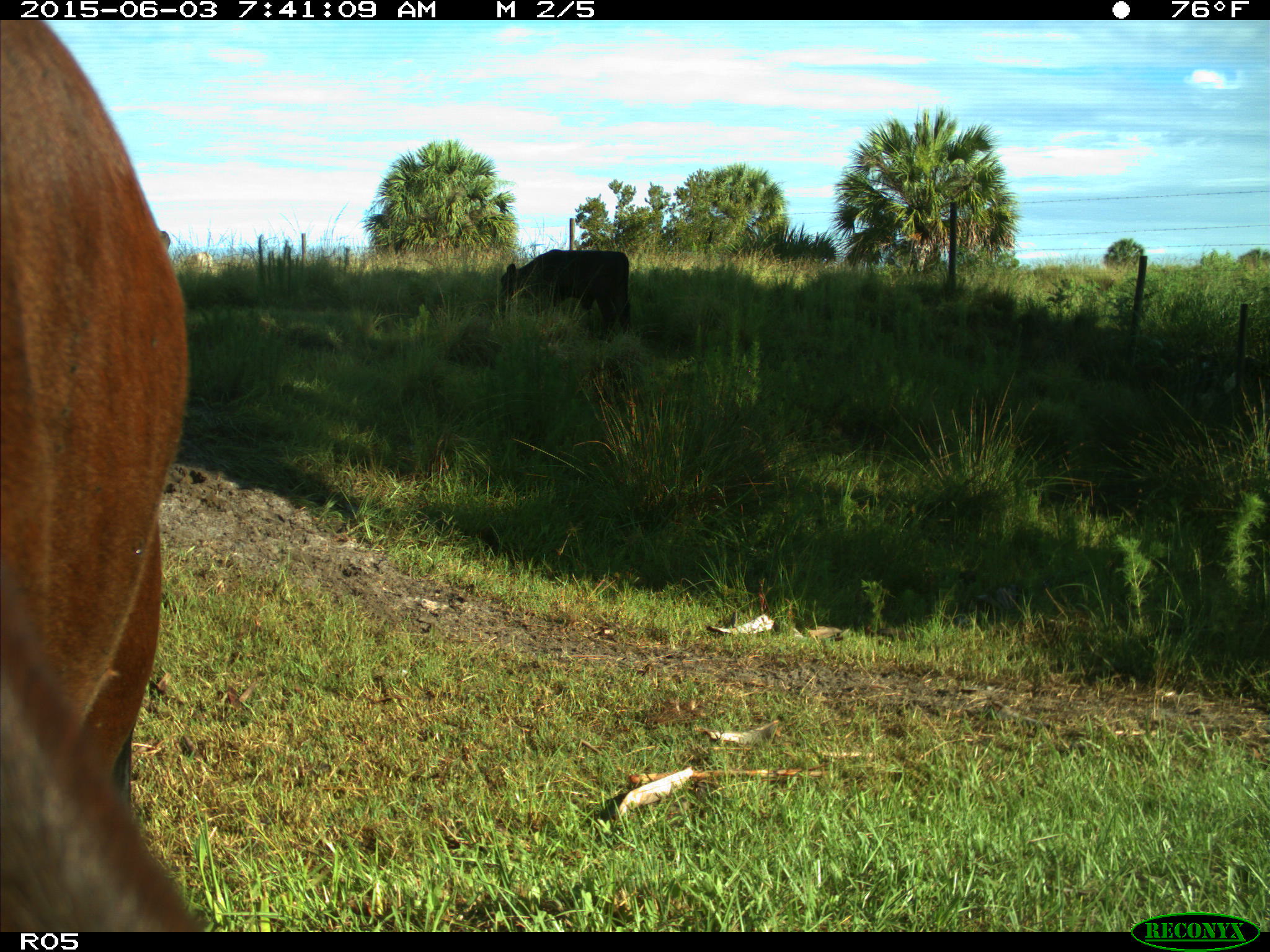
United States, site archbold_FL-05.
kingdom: Animalia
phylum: Chordata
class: Mammalia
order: Artiodactyla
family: Bovidae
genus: Bos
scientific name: Bos taurus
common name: domestic cow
Bos taurus (domestic cow).